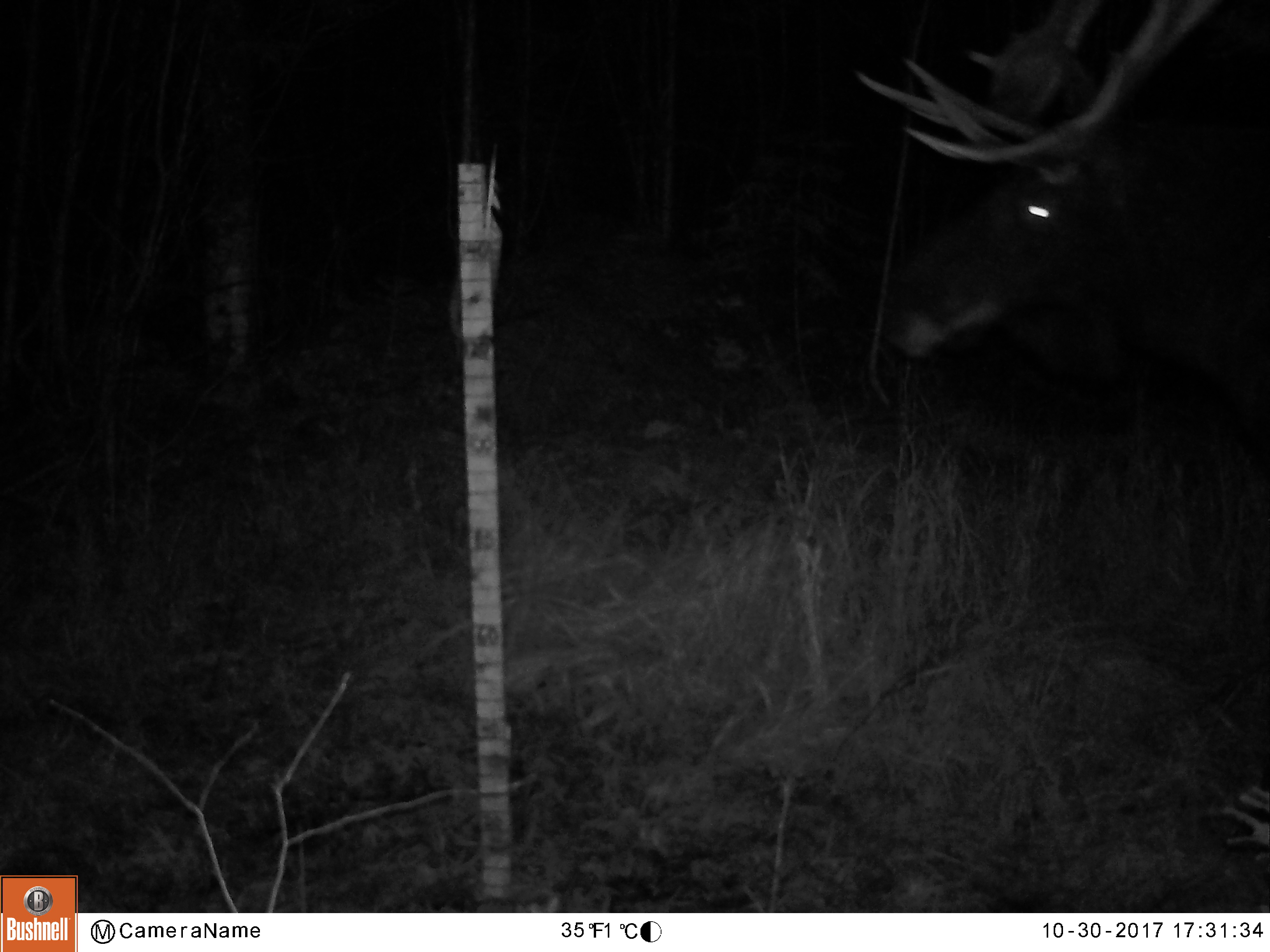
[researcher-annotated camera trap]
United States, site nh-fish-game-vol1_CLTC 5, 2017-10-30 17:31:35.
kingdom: Animalia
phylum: Chordata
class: Mammalia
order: Artiodactyla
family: Cervidae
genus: Alces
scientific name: Alces alces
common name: moose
Moose (Alces alces).